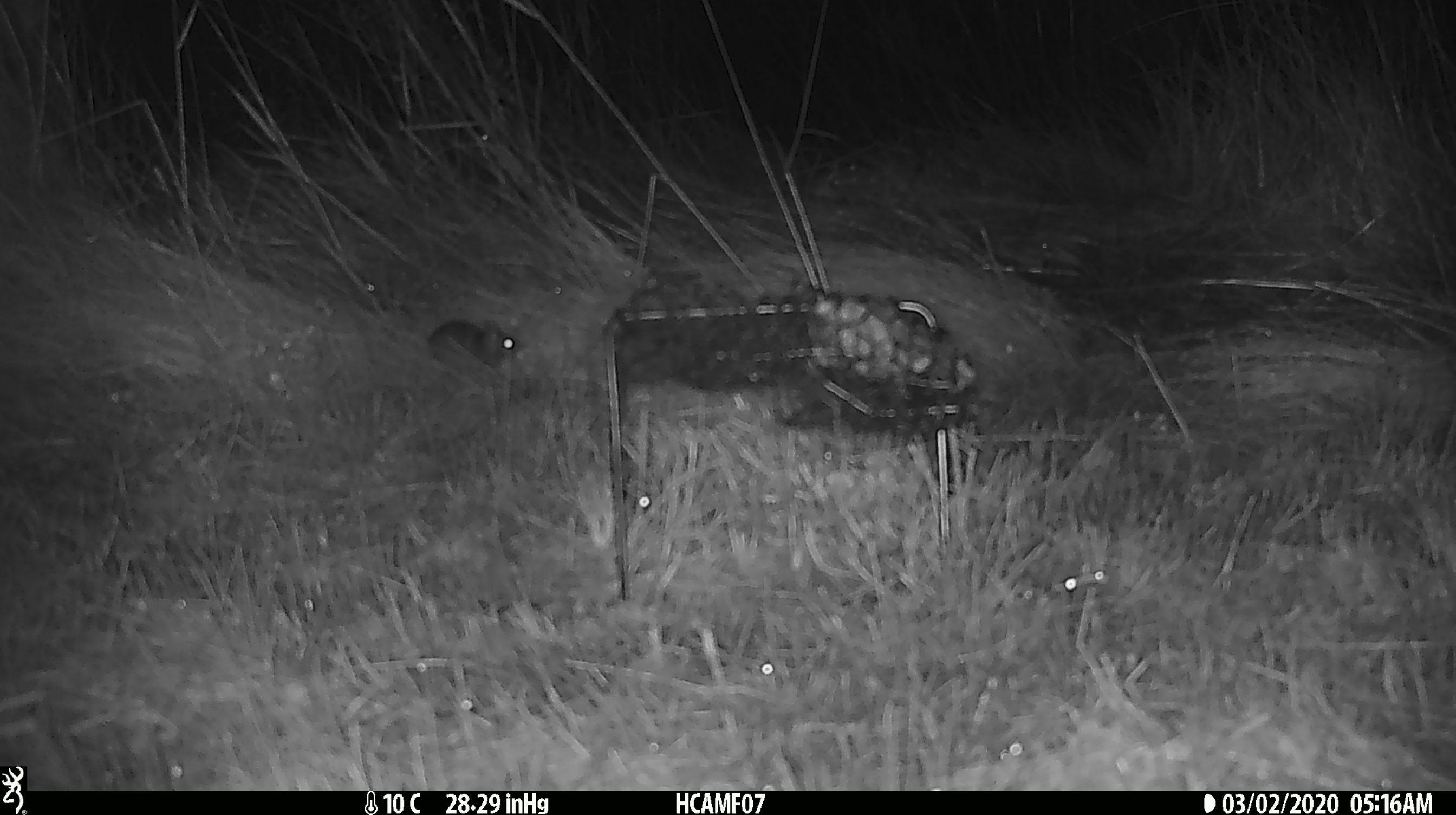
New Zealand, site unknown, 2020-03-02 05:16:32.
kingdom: Animalia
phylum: Chordata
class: Mammalia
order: Rodentia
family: Muridae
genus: Mus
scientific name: Mus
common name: mouse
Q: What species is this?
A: Mouse (Mus).